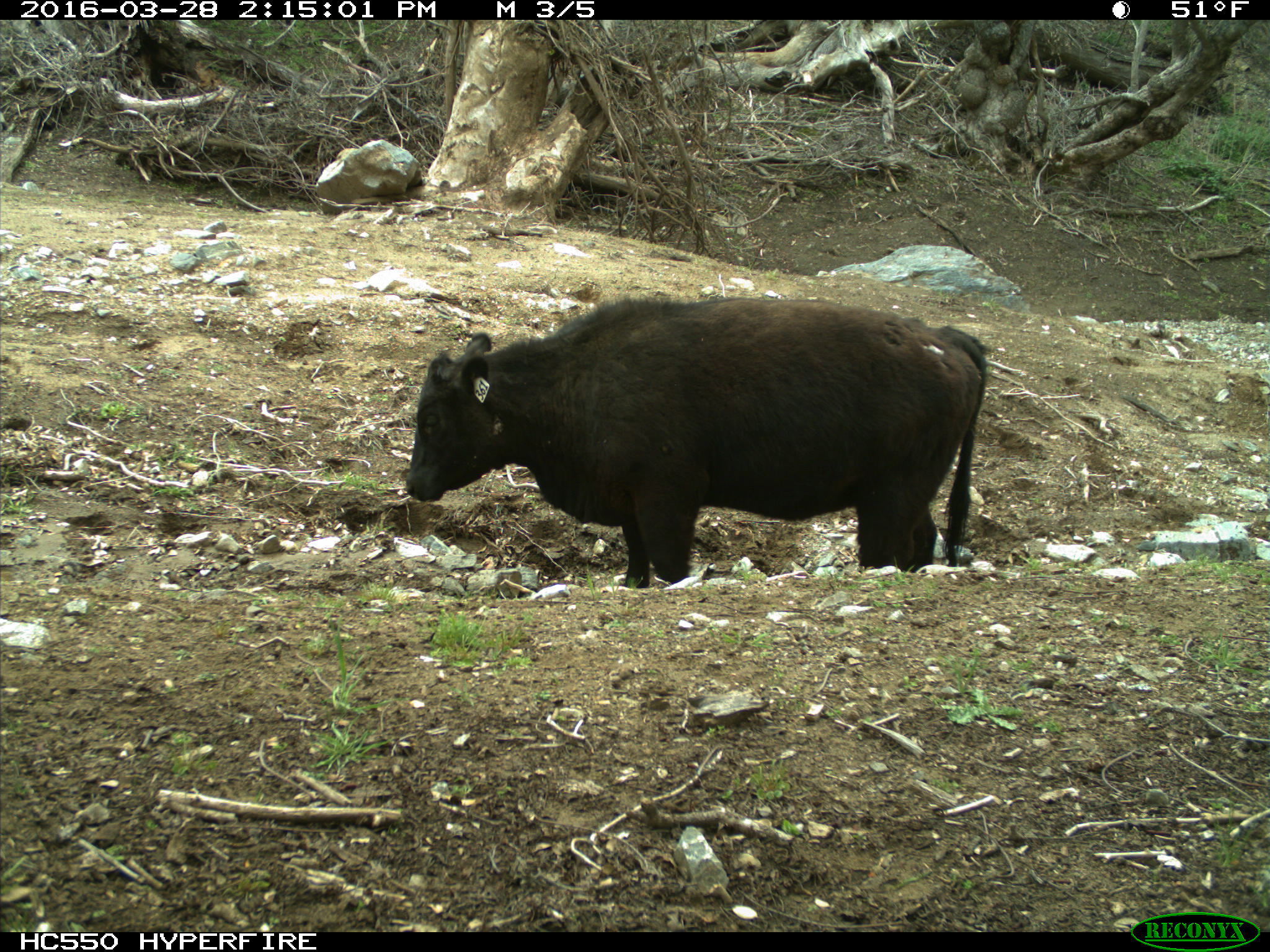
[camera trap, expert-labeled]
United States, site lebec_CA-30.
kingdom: Animalia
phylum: Chordata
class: Mammalia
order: Artiodactyla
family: Bovidae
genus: Bos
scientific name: Bos taurus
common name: domestic cow